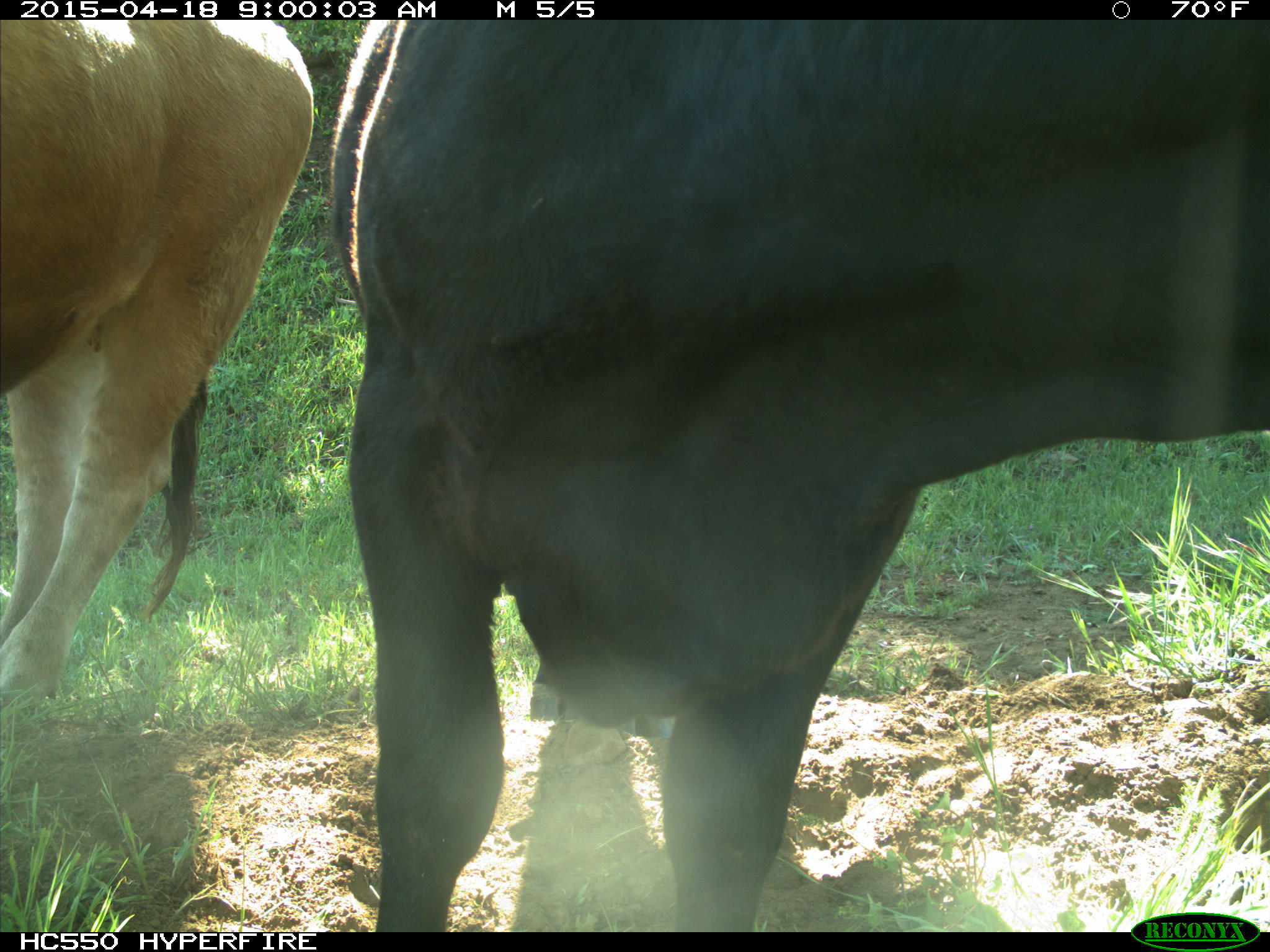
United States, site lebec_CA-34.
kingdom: Animalia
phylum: Chordata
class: Mammalia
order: Artiodactyla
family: Bovidae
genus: Bos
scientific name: Bos taurus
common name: domestic cow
Bos taurus (domestic cow).